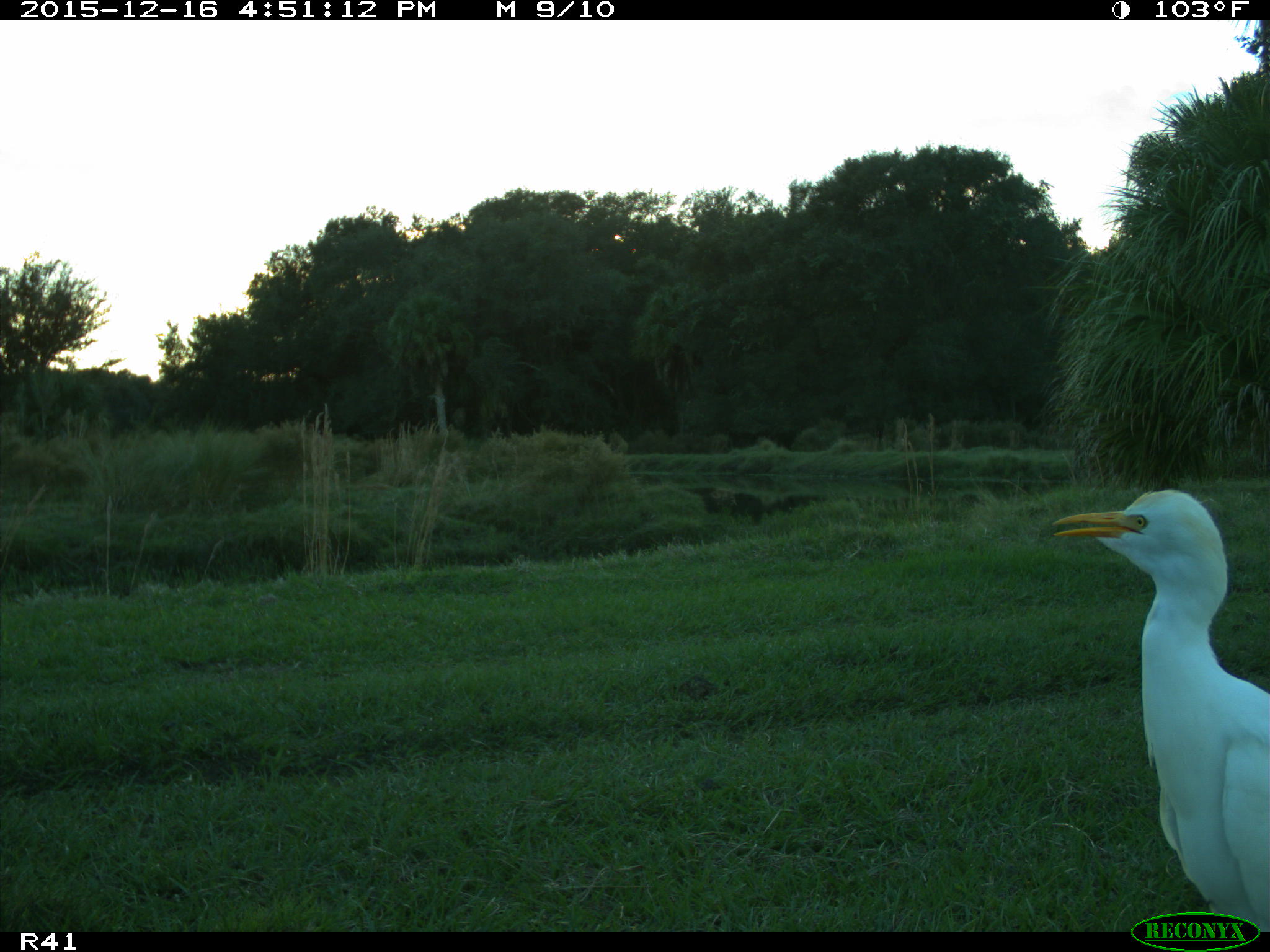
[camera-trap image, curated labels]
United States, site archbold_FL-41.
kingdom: Animalia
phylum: Chordata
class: Aves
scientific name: Aves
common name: birds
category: unidentified bird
Unidentified bird (birds) (Aves).